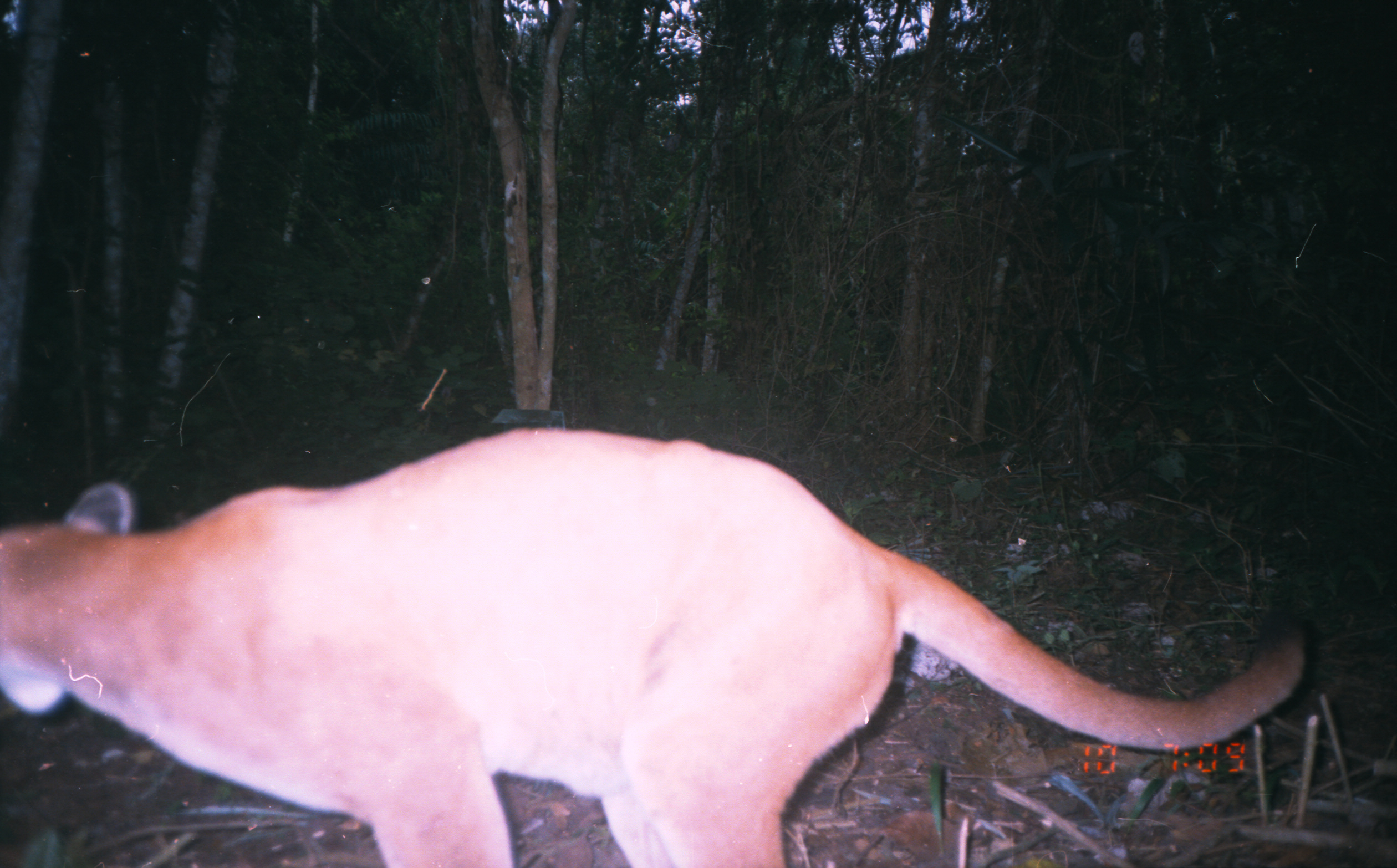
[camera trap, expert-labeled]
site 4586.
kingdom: Animalia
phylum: Chordata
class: Mammalia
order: Carnivora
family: Felidae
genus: Puma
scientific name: Puma concolor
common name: mountain lion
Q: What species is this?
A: Puma concolor (mountain lion).